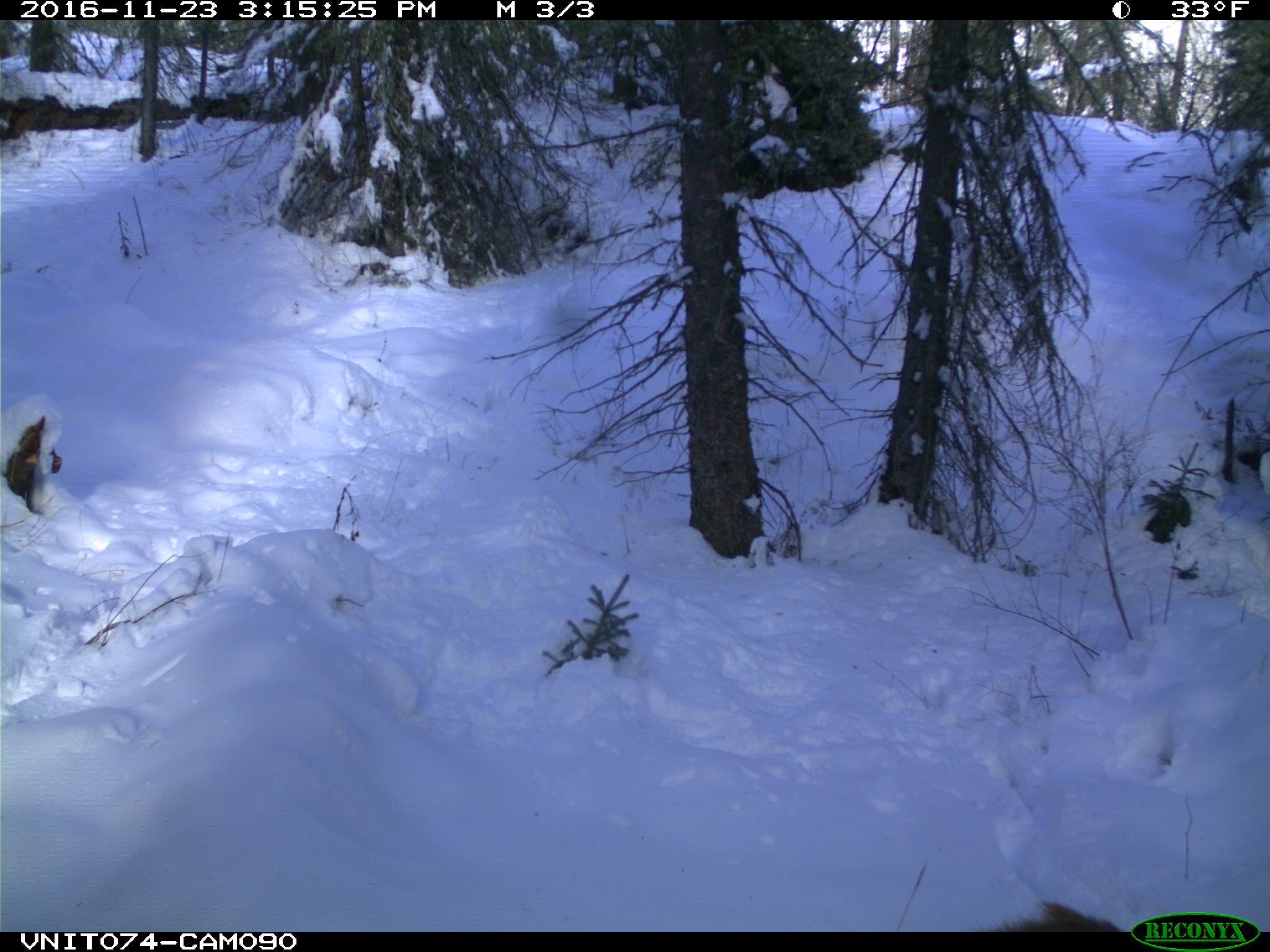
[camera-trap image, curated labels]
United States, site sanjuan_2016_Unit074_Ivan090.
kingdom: Animalia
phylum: Chordata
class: Mammalia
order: Artiodactyla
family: Cervidae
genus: Cervus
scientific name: Cervus elaphus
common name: red deer